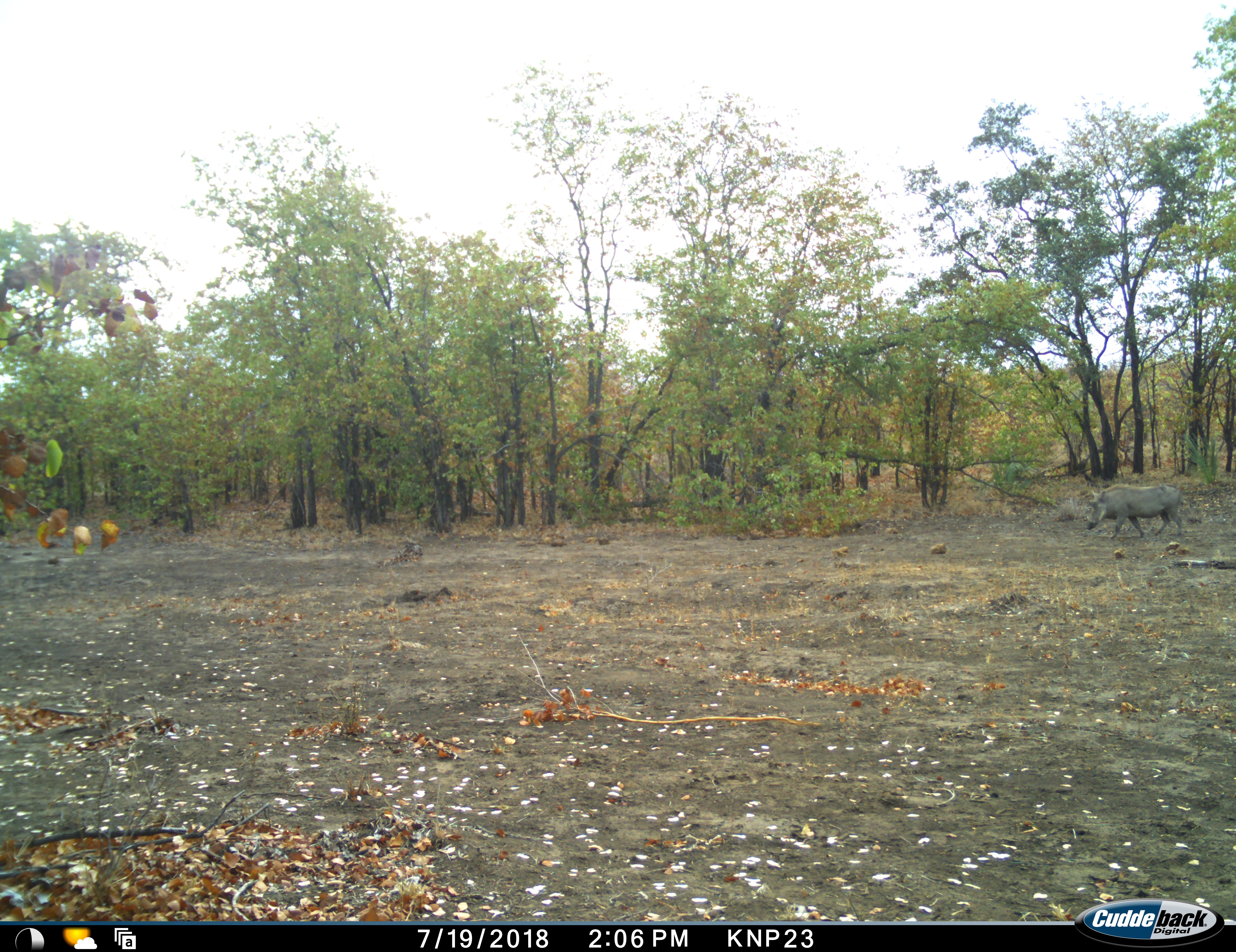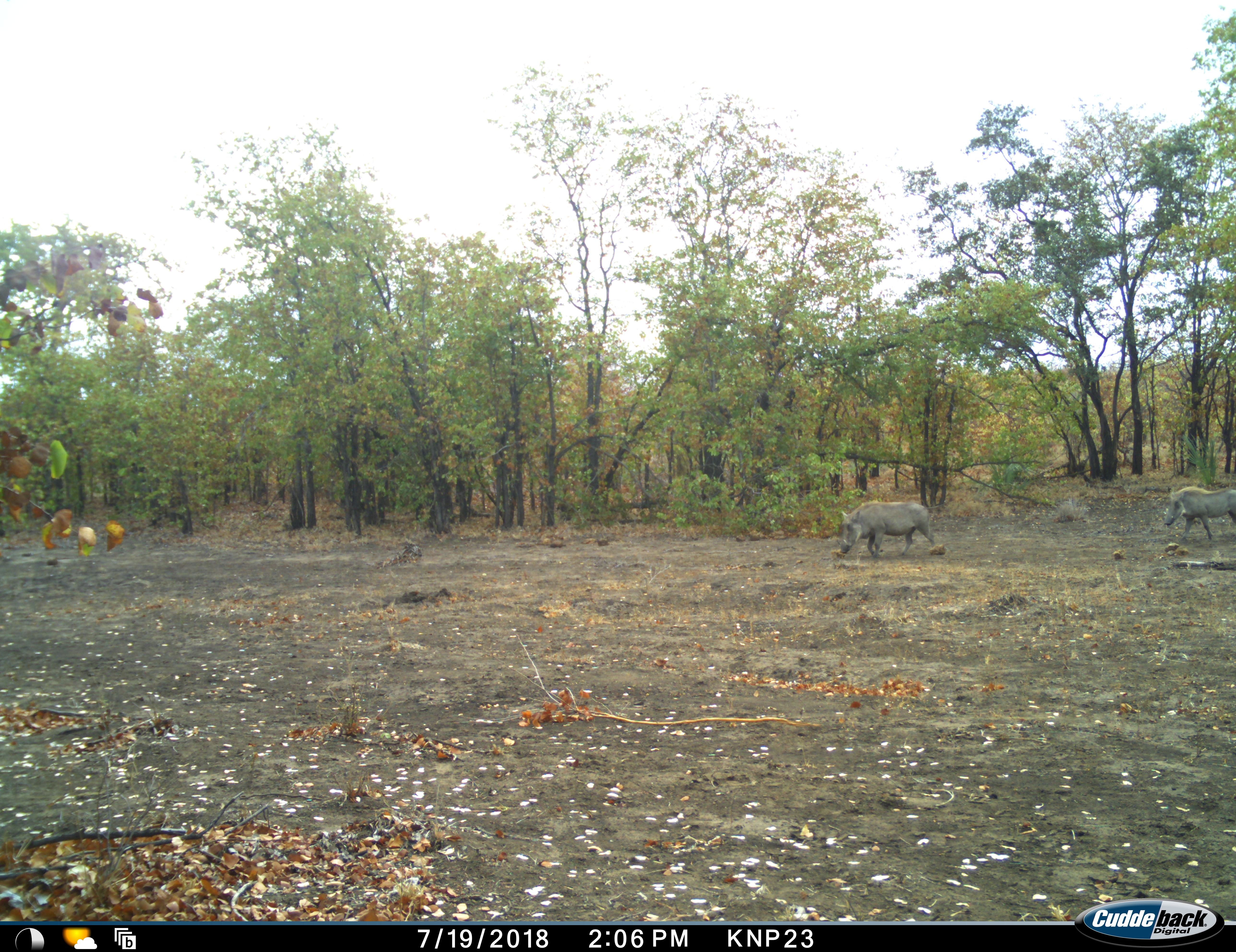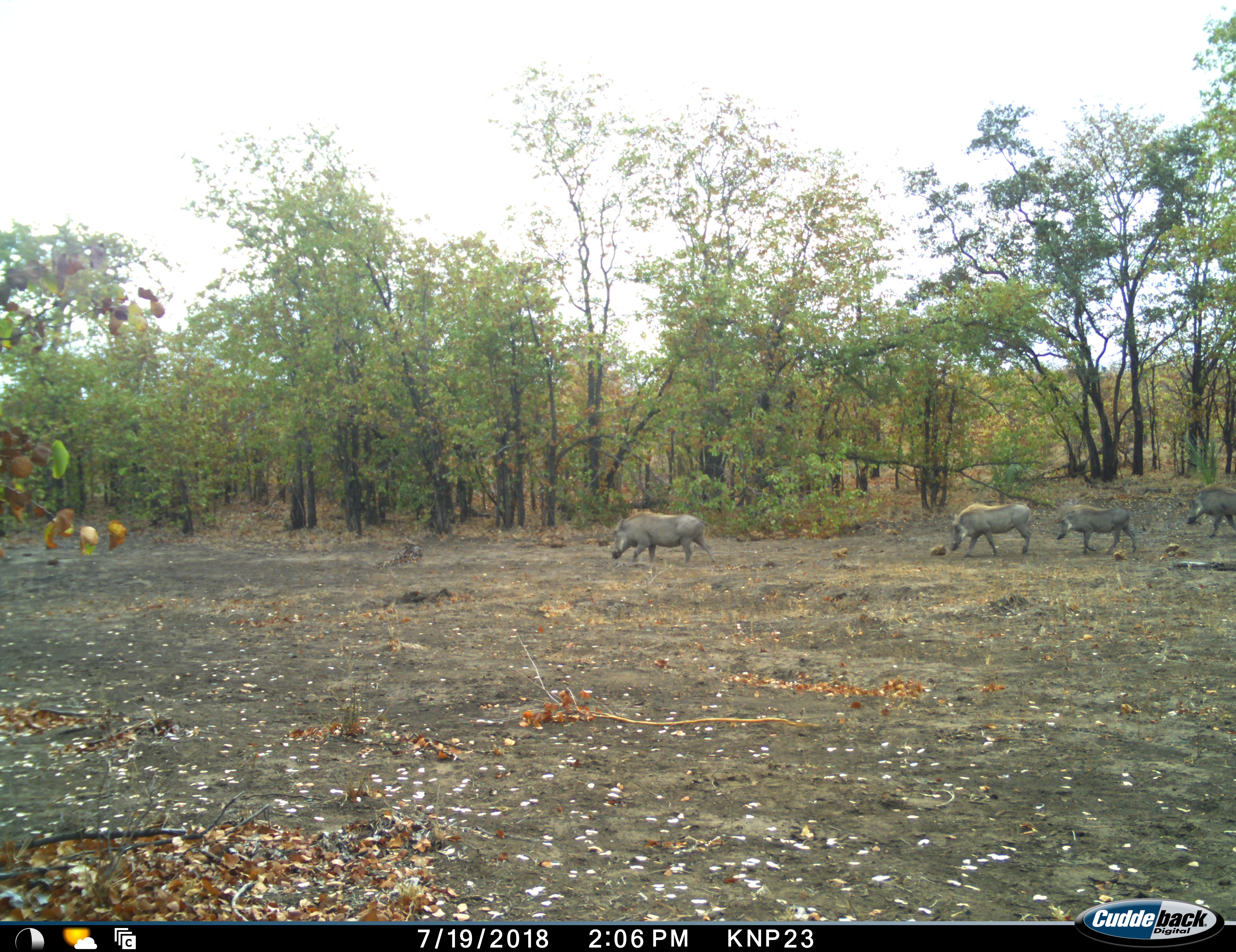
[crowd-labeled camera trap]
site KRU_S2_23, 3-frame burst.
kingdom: Animalia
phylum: Chordata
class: Mammalia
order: Artiodactyla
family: Suidae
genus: Phacochoerus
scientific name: Phacochoerus africanus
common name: warthog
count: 4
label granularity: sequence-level